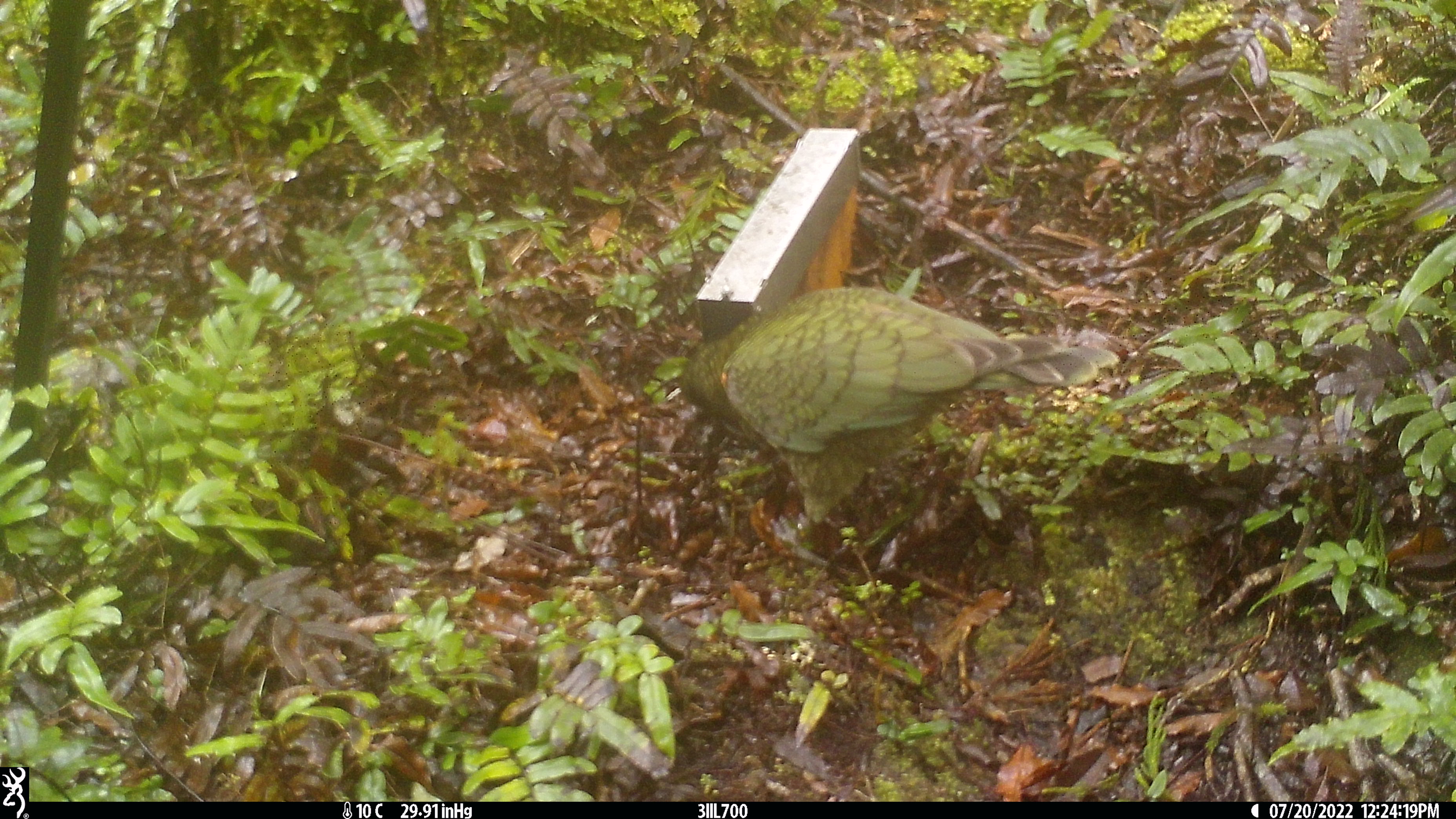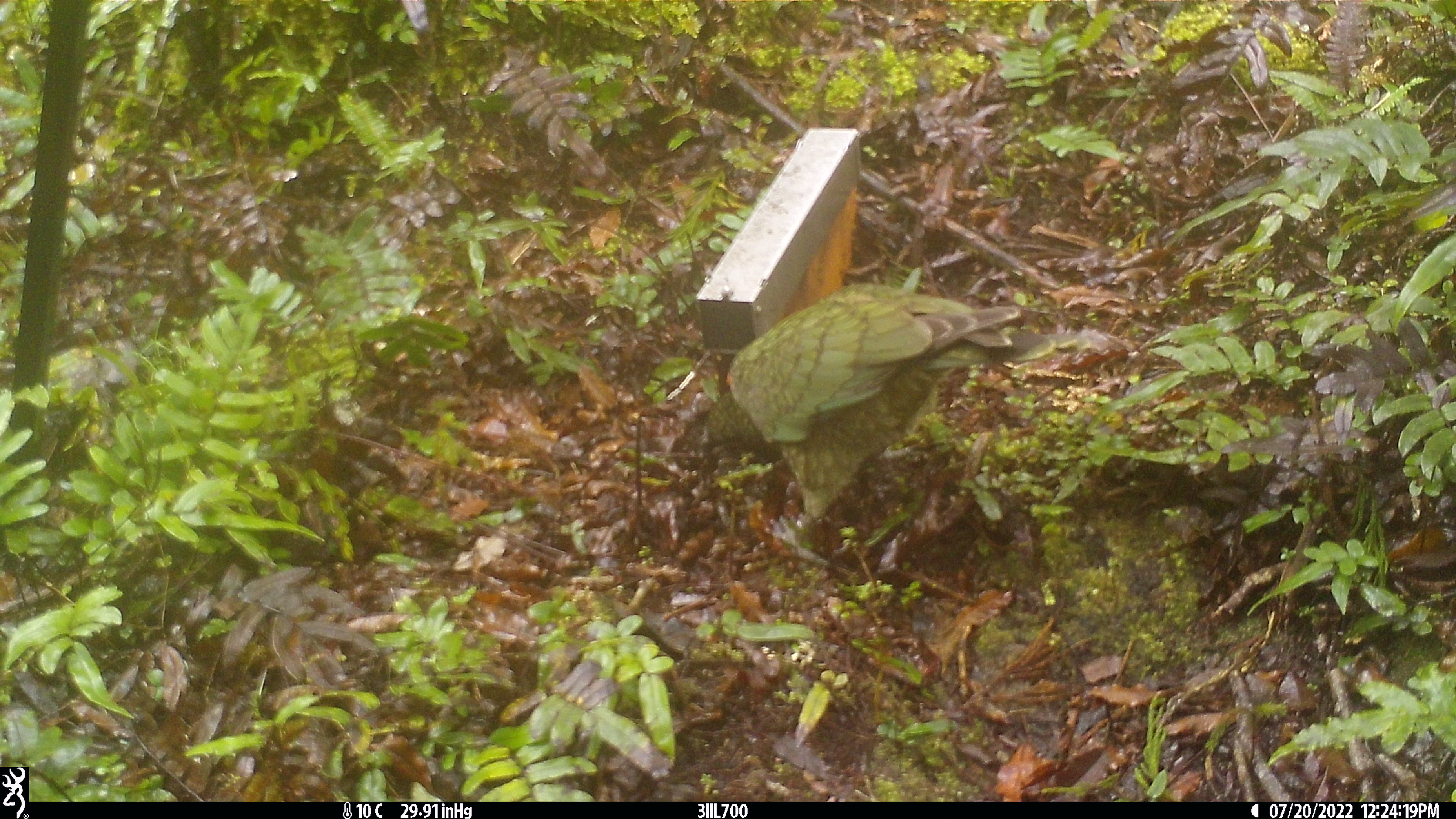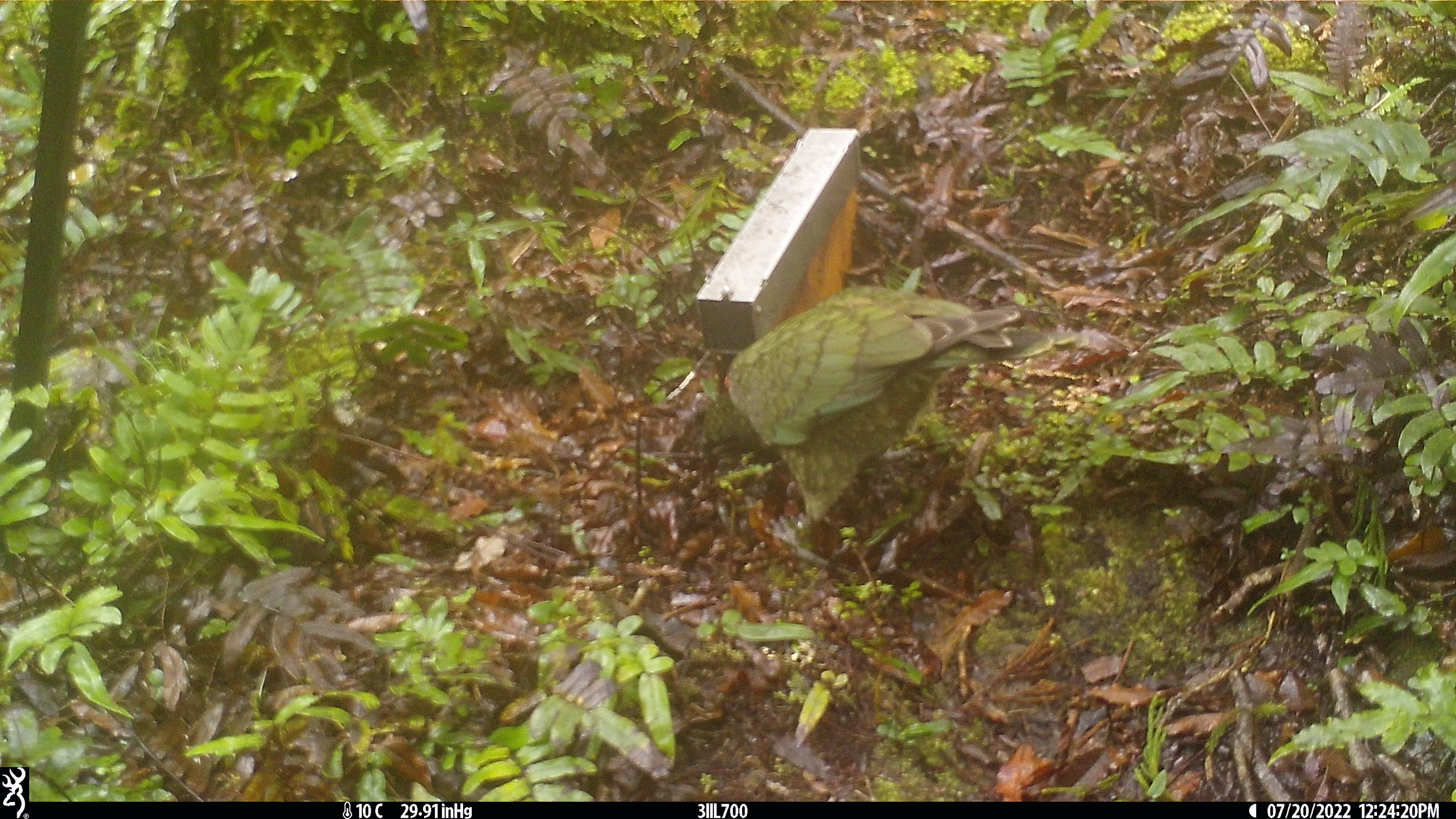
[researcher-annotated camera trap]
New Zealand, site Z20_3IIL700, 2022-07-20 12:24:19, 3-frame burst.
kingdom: Animalia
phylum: Chordata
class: Aves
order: Psittaciformes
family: Strigopidae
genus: Nestor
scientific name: Nestor notabilis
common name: kea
Kea (Nestor notabilis).